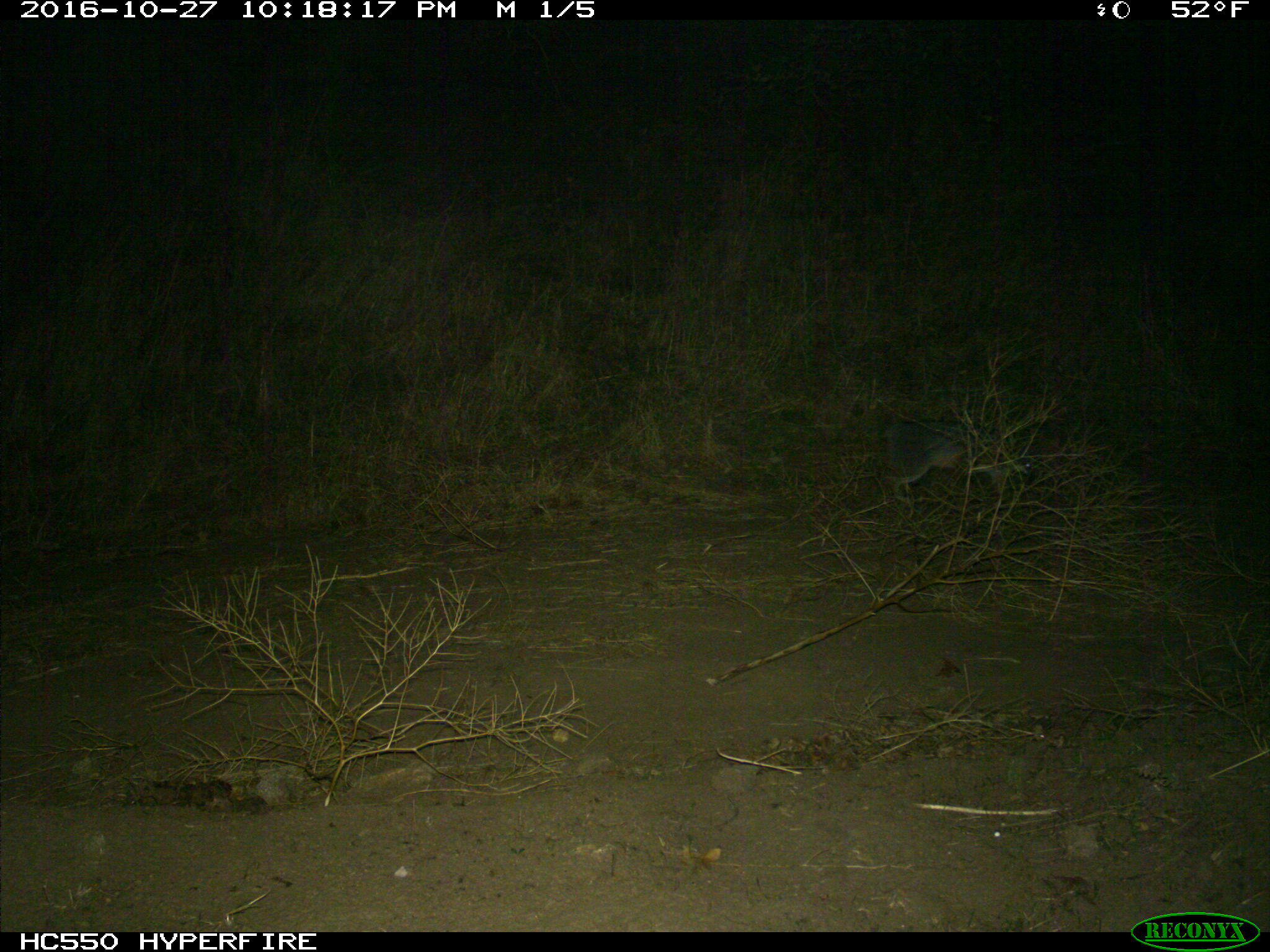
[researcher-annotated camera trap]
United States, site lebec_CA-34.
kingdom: Animalia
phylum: Chordata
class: Mammalia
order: Carnivora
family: Canidae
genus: Urocyon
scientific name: Urocyon cinereoargenteus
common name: gray fox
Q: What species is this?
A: Urocyon cinereoargenteus (gray fox).